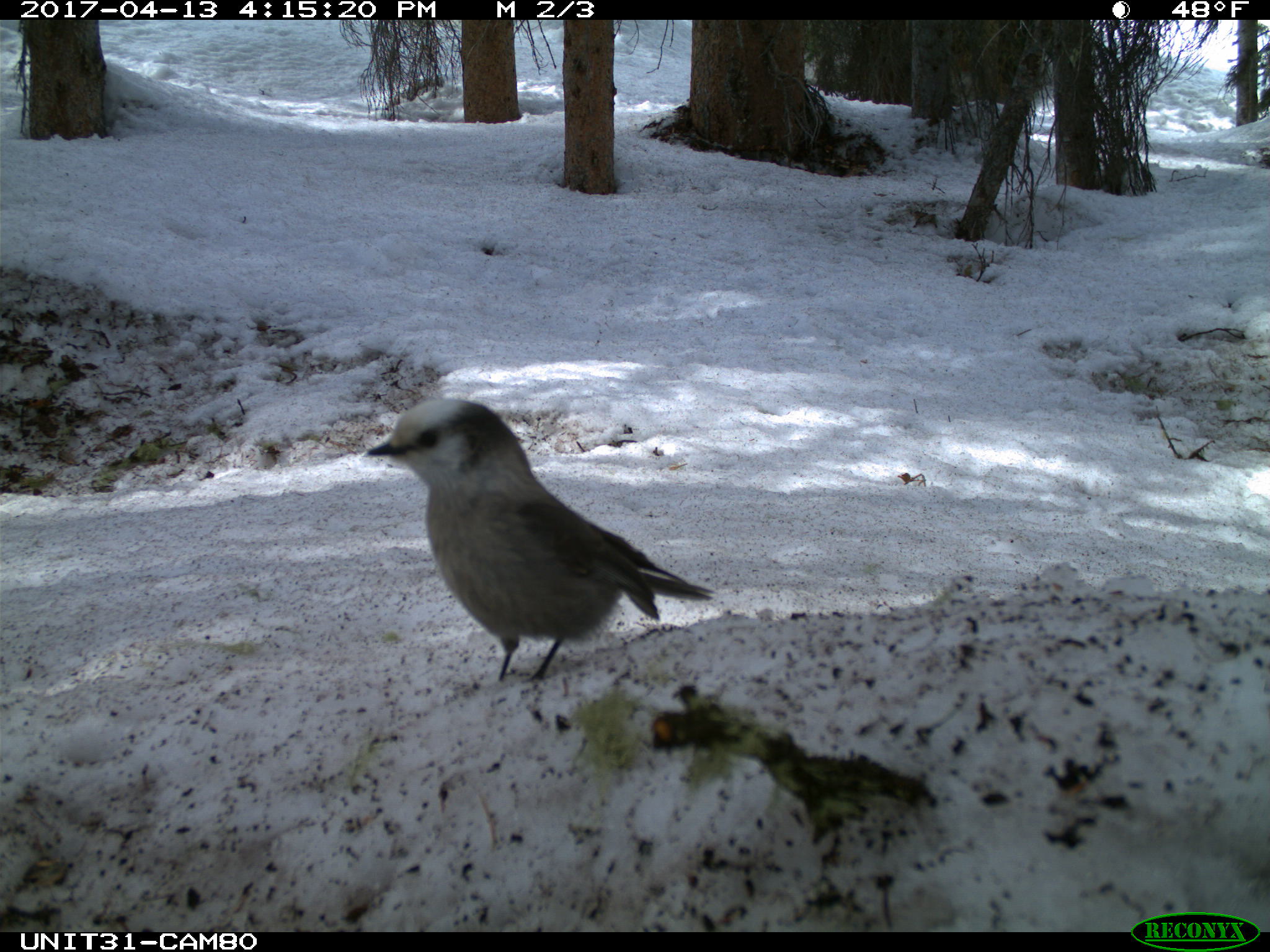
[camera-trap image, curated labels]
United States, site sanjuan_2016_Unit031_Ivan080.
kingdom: Animalia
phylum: Chordata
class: Aves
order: Passeriformes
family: Corvidae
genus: Perisoreus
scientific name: Perisoreus canadensis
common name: canada jay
Perisoreus canadensis (canada jay).